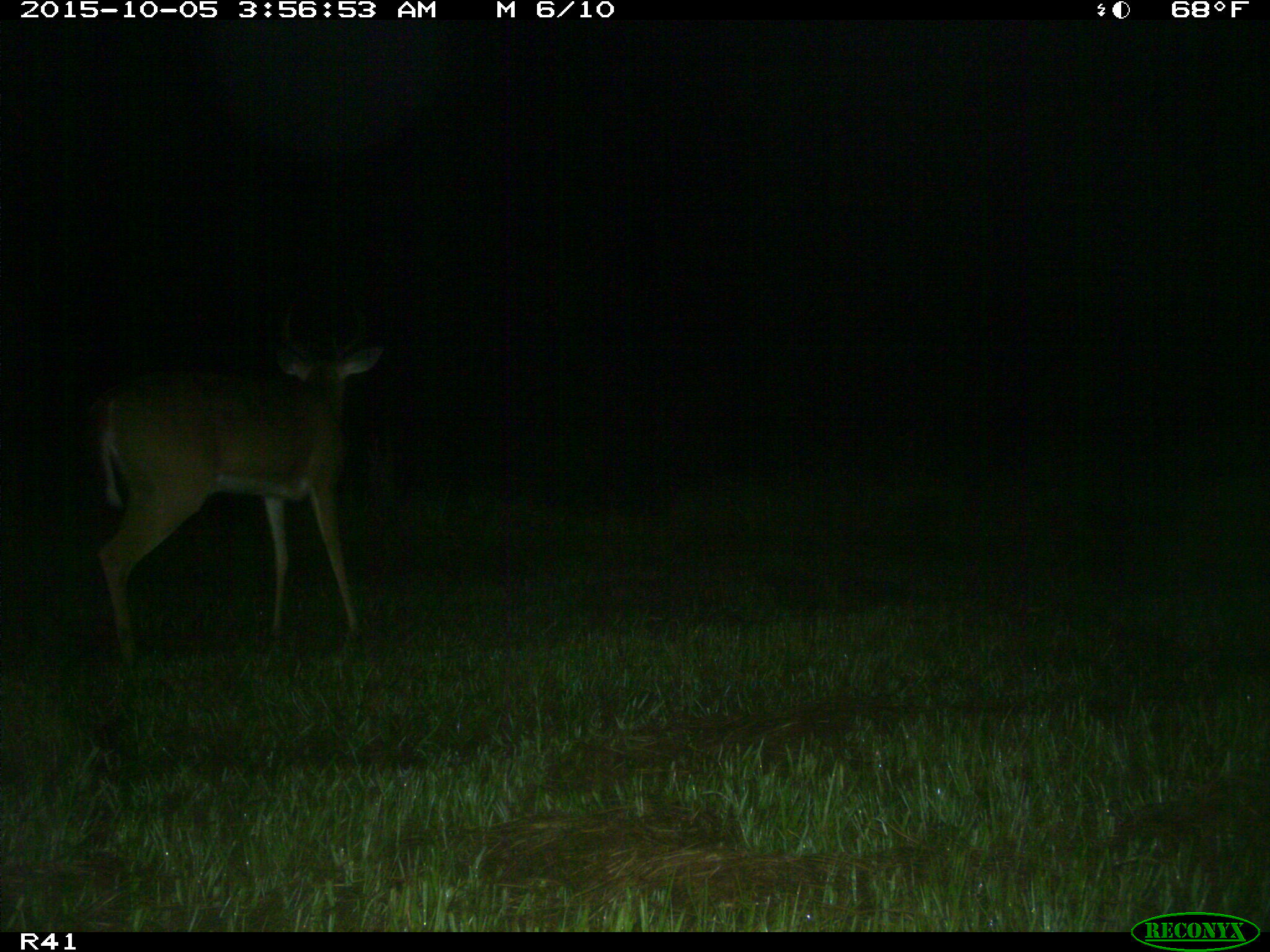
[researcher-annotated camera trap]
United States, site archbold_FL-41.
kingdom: Animalia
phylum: Chordata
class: Mammalia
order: Artiodactyla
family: Cervidae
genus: Odocoileus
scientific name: Odocoileus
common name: deer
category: unidentified deer